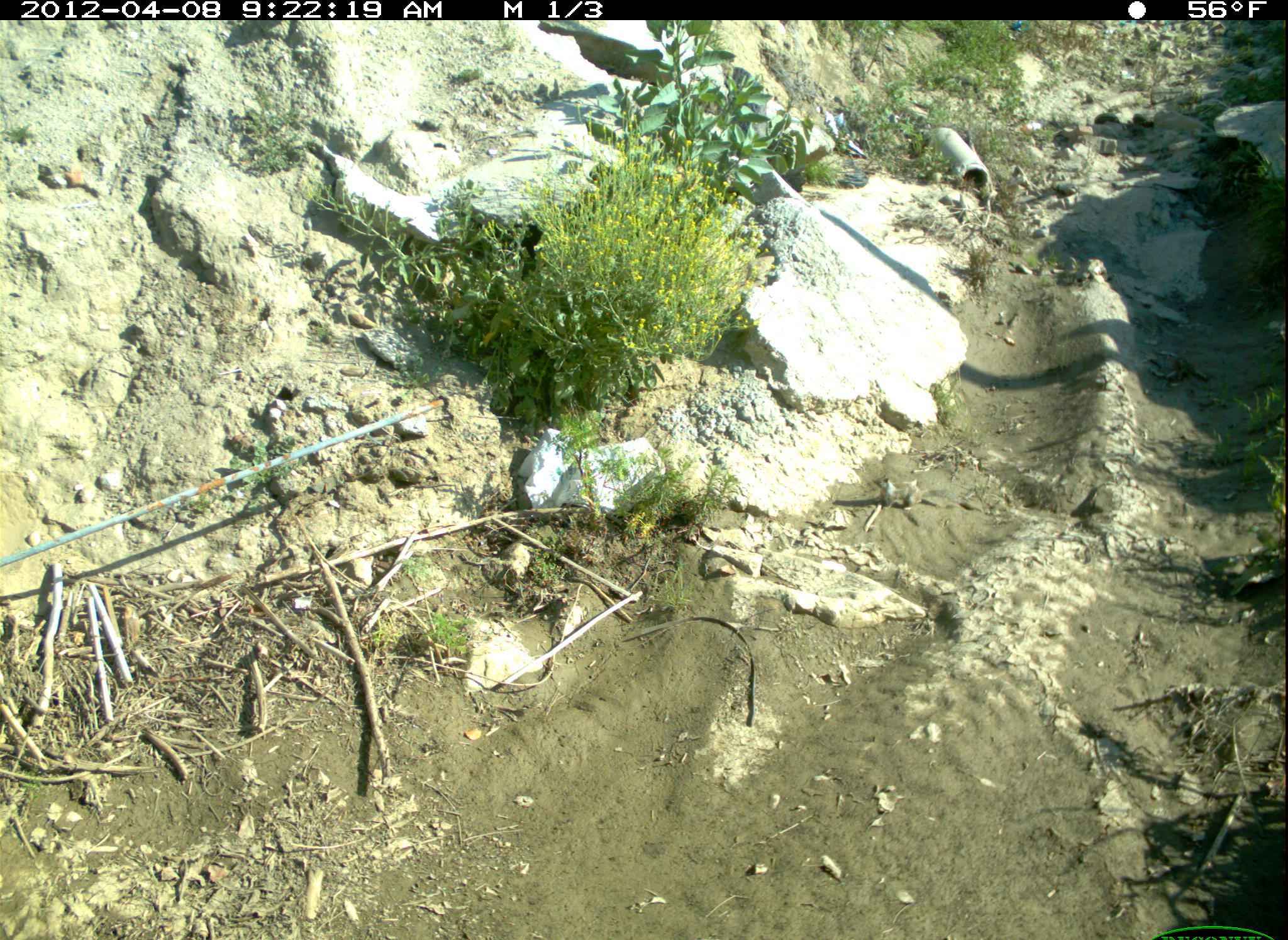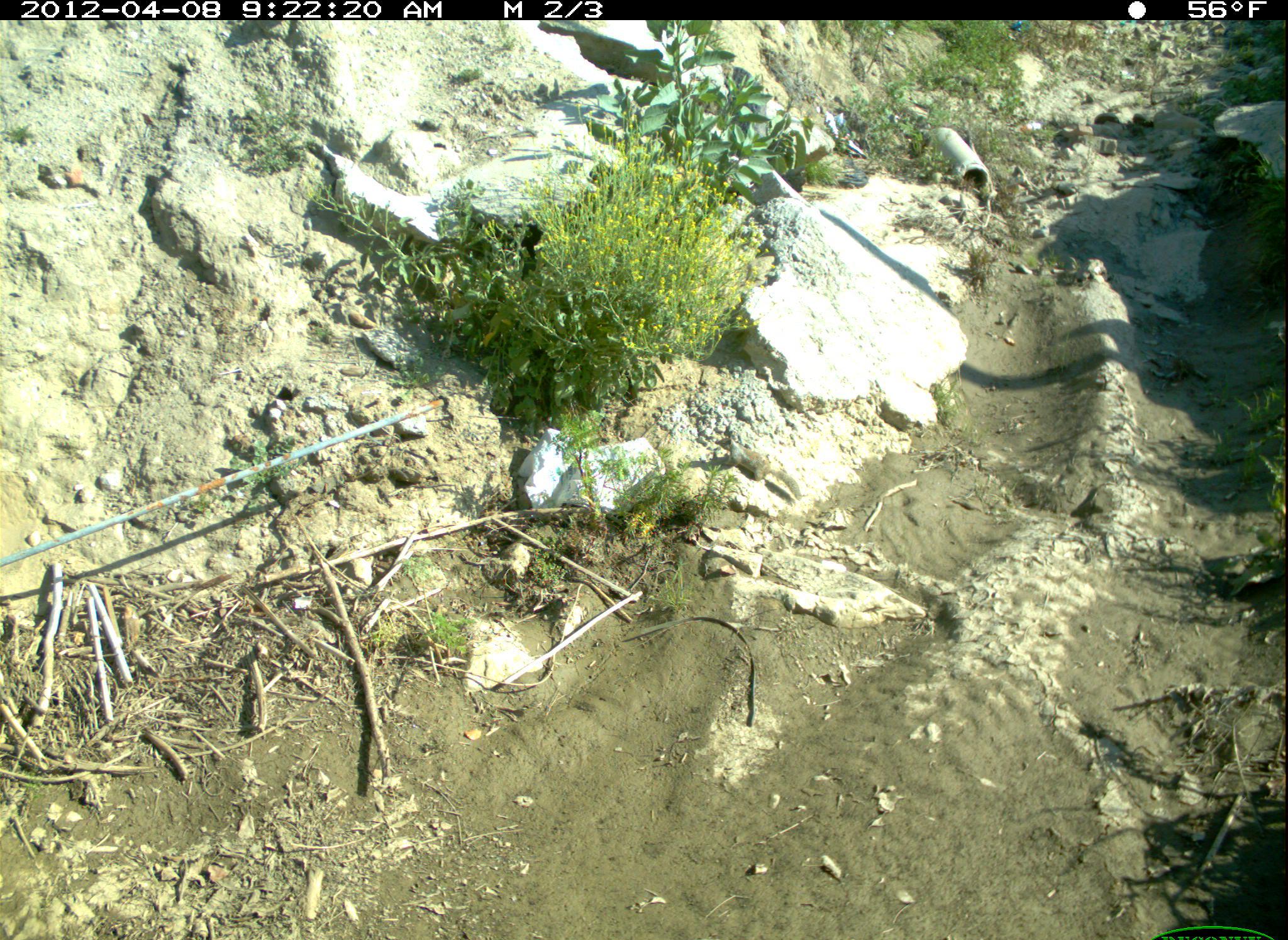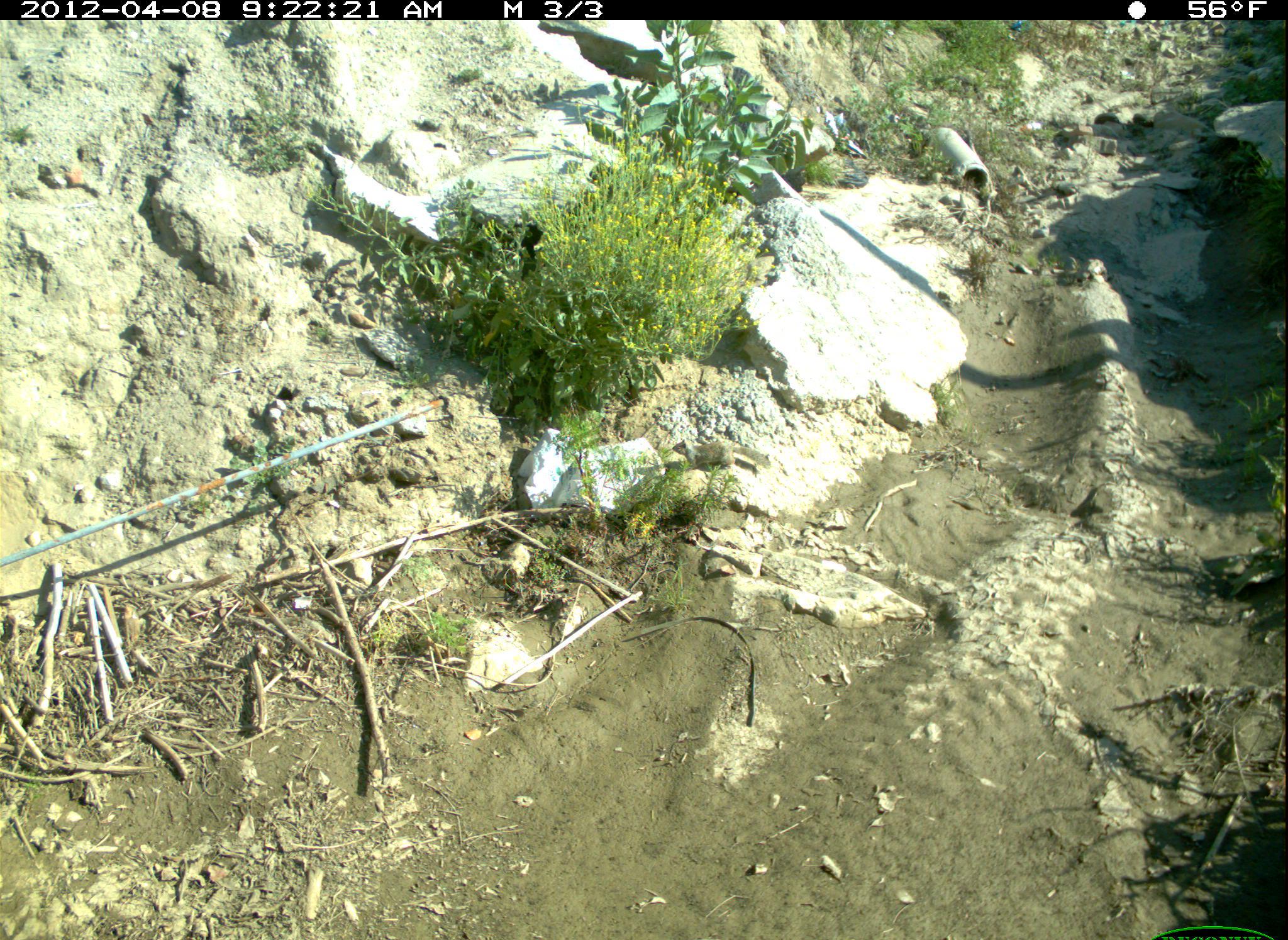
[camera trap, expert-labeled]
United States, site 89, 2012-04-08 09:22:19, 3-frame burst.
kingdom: Animalia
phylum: Chordata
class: Mammalia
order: Rodentia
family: Sciuridae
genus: Sciurus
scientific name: Sciurus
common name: squirrel